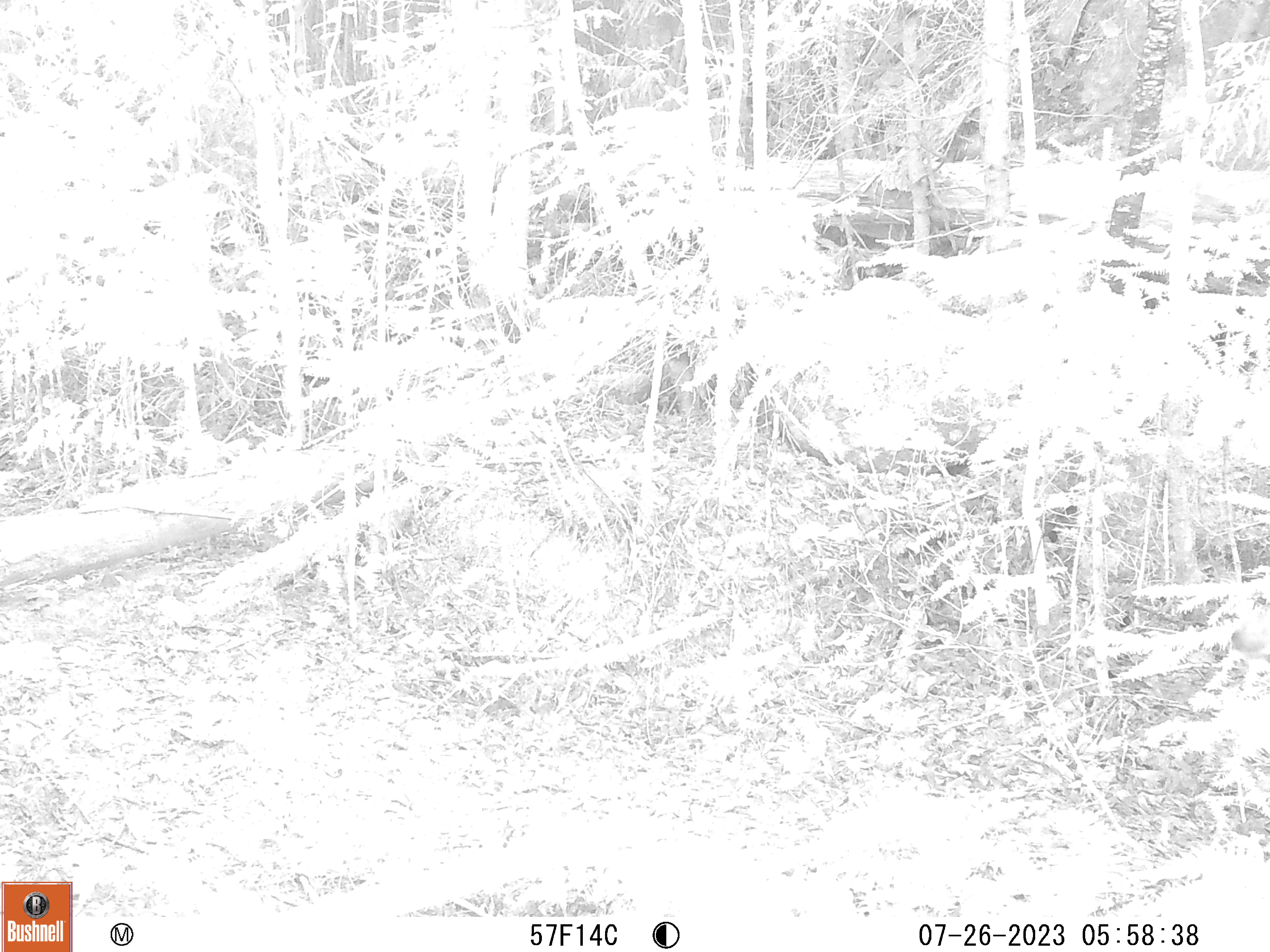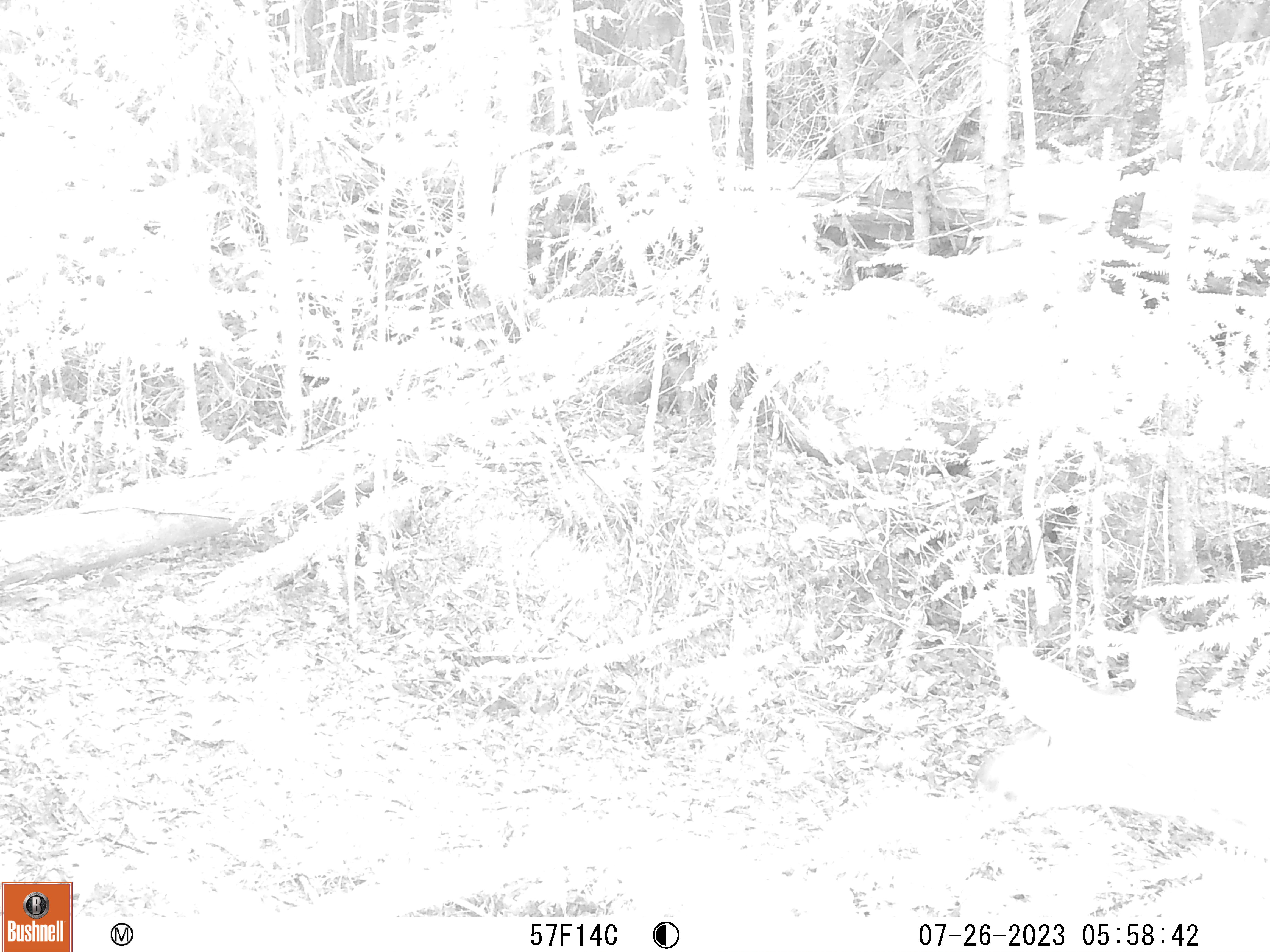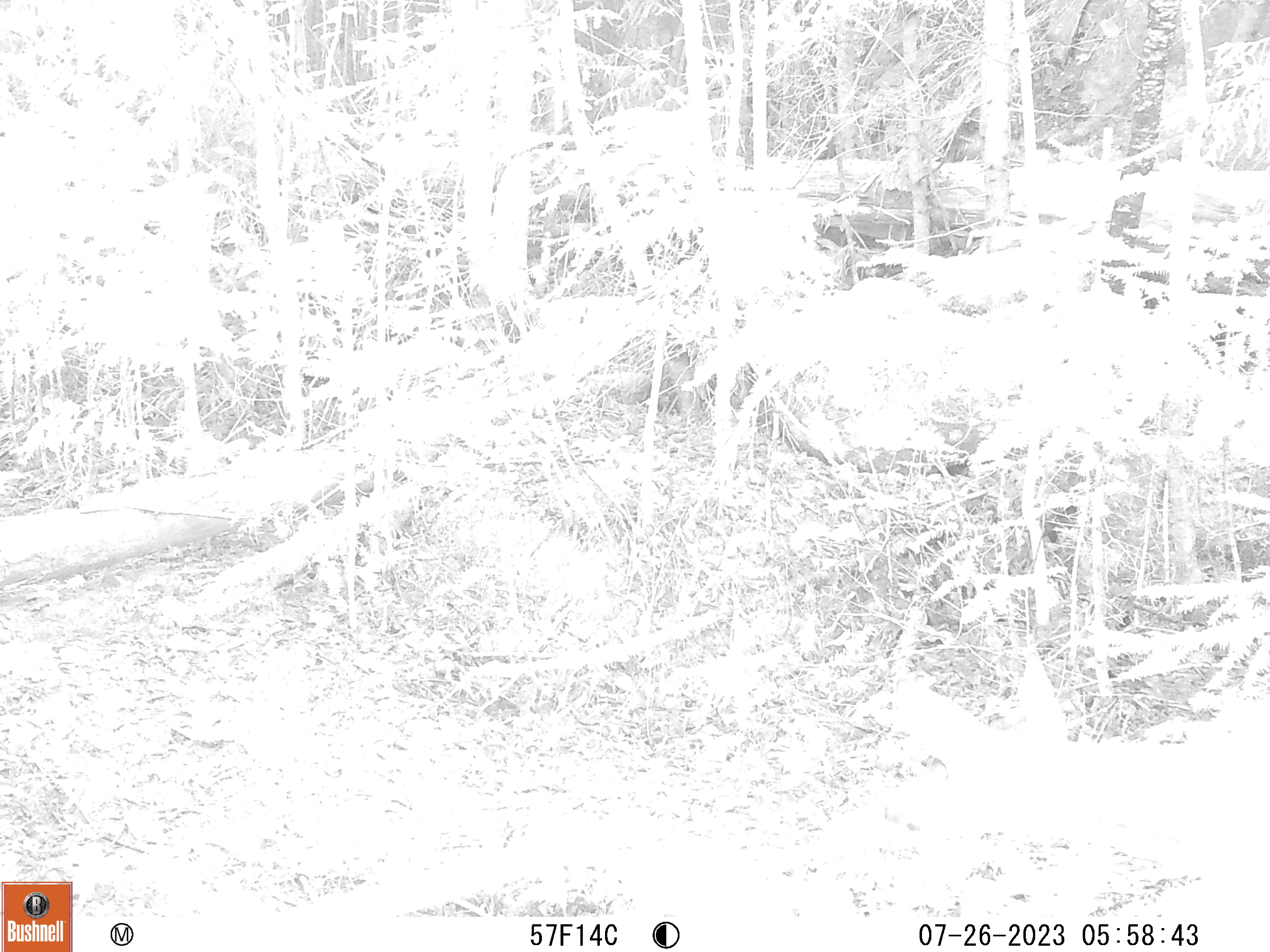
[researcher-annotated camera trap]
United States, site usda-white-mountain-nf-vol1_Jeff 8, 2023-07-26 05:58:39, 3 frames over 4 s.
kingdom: Animalia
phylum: Chordata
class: Mammalia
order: Artiodactyla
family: Cervidae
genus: Odocoileus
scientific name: Odocoileus virginianus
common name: white-tailed deer